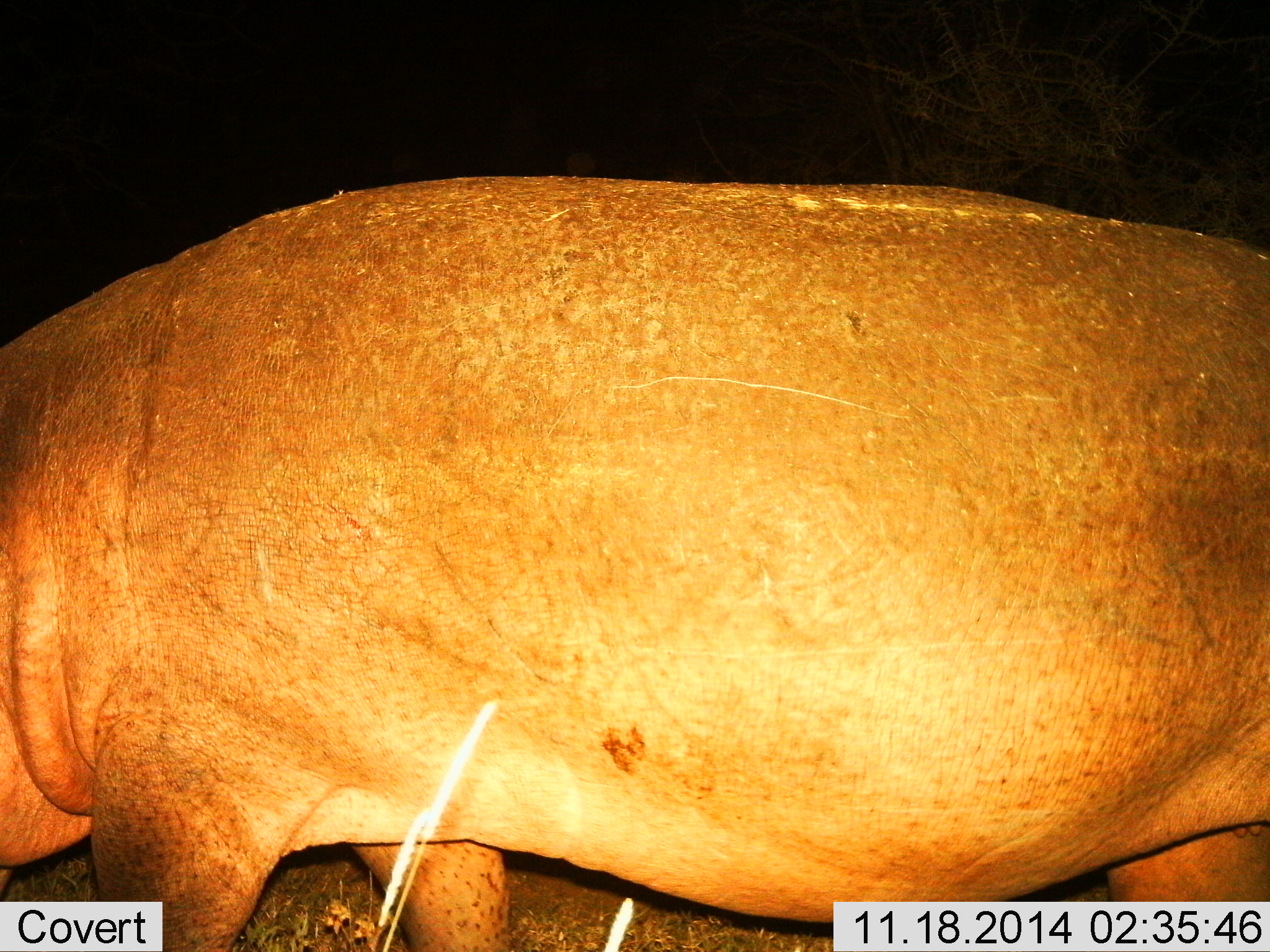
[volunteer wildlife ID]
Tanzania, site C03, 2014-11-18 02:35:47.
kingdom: Animalia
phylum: Chordata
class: Mammalia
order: Artiodactyla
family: Hippopotamidae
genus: Hippopotamus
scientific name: Hippopotamus amphibius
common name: hippopotamus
Hippopotamus (Hippopotamus amphibius), count 1. Behavior (volunteer vote fractions): standing 70%, resting 0%, moving 30%, interacting 0%. Young present (vote fraction): 0%. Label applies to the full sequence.